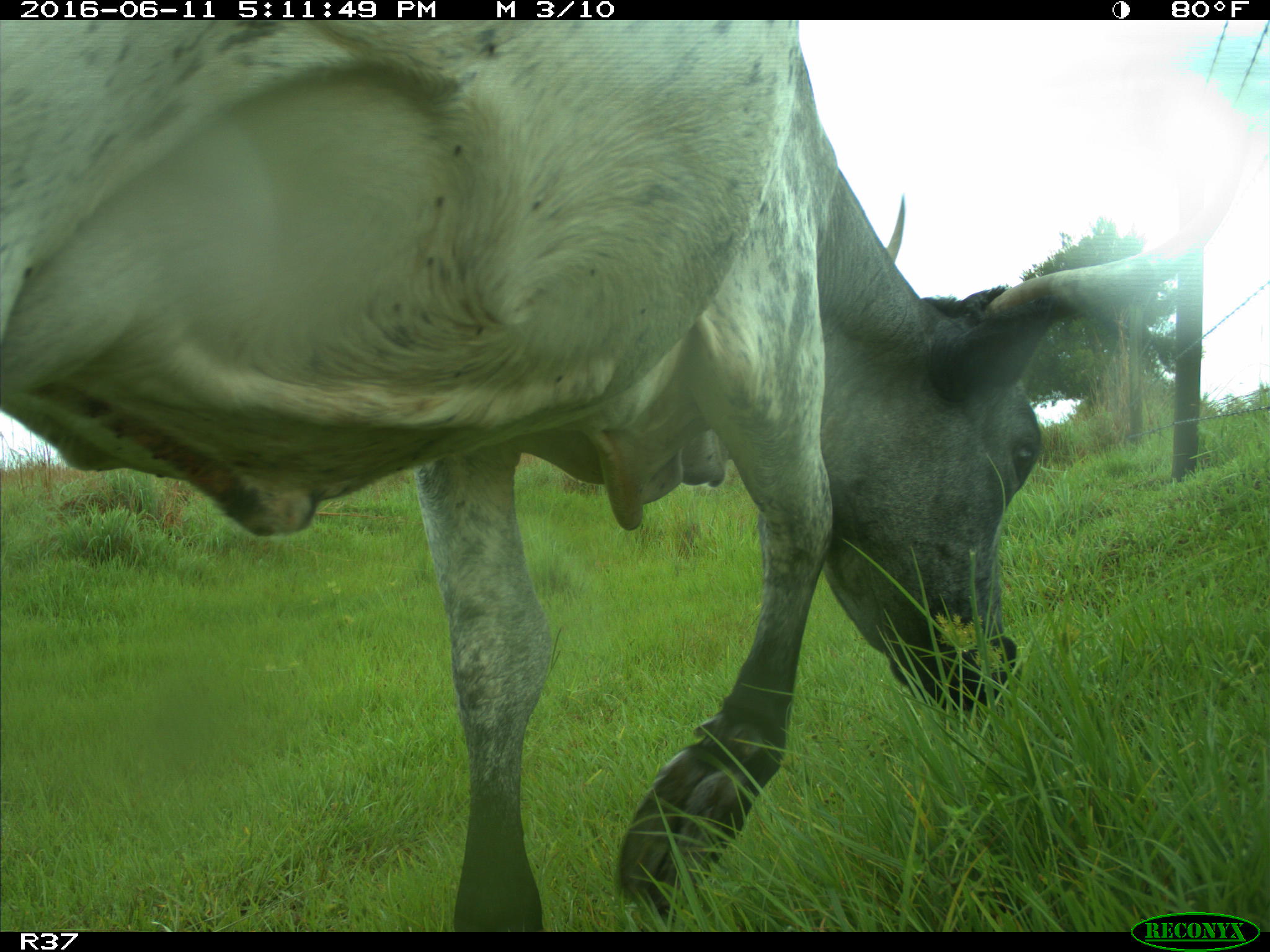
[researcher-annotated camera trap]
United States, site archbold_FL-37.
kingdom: Animalia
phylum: Chordata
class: Mammalia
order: Artiodactyla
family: Bovidae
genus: Bos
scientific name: Bos taurus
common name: domestic cow